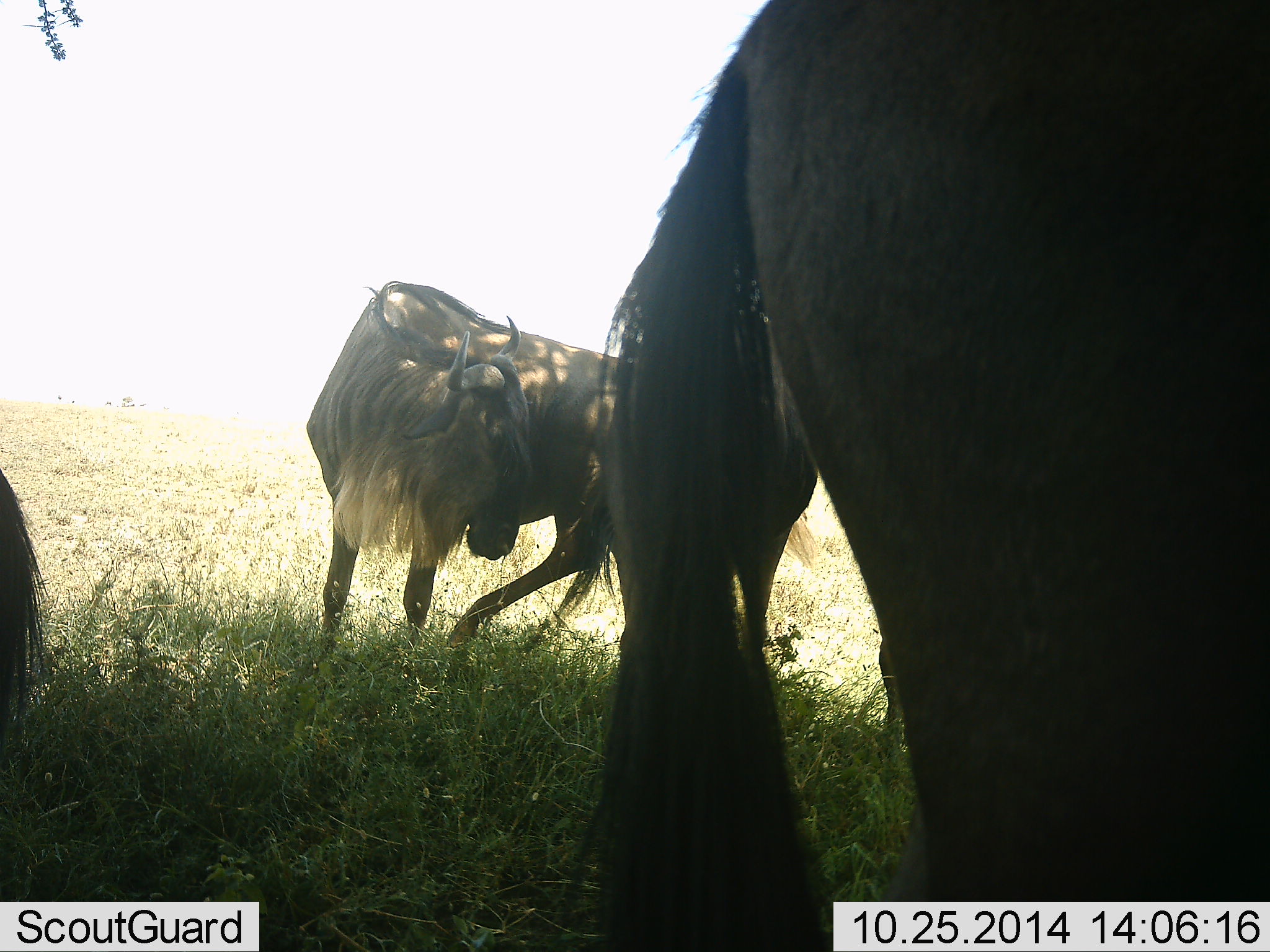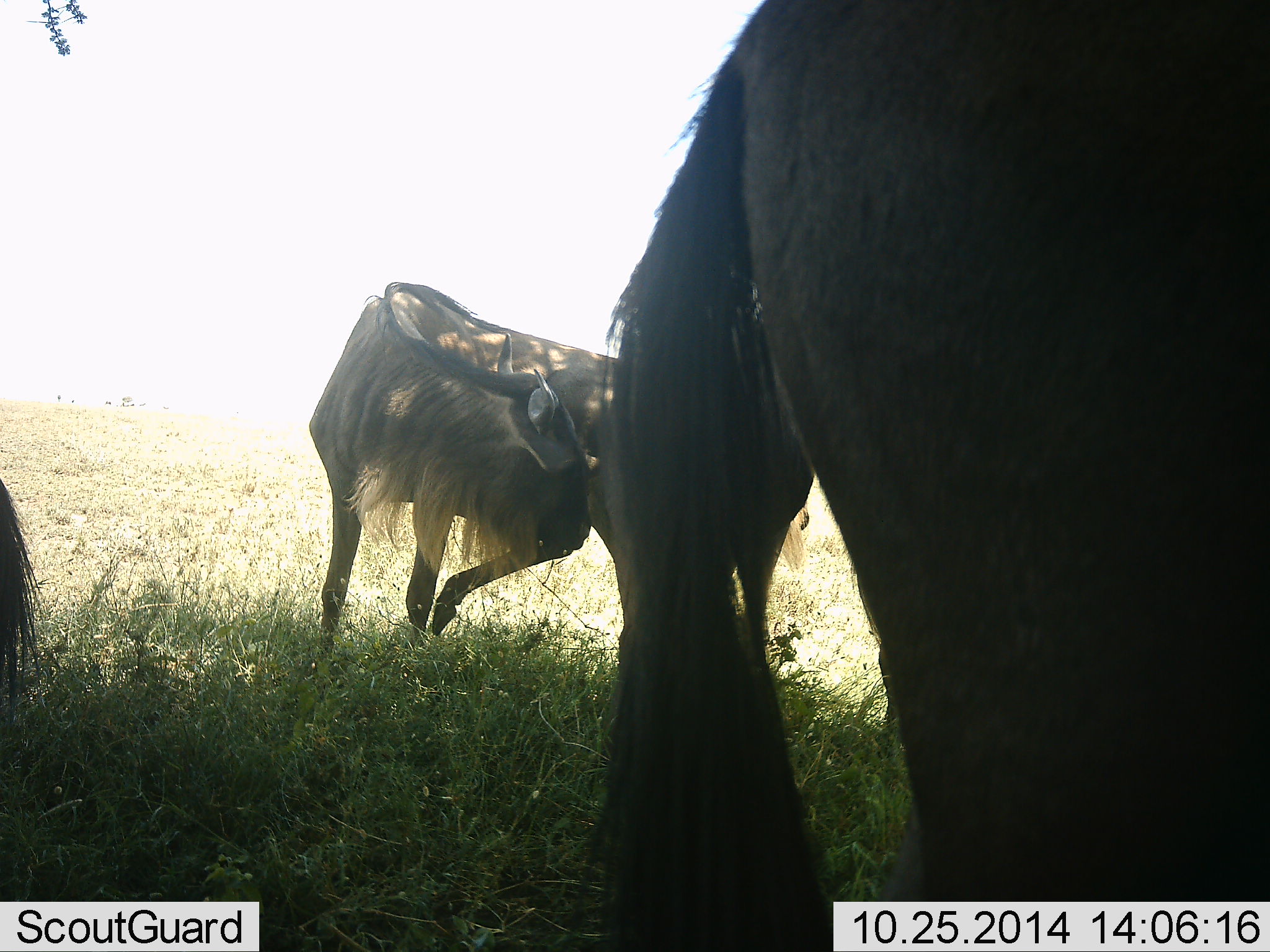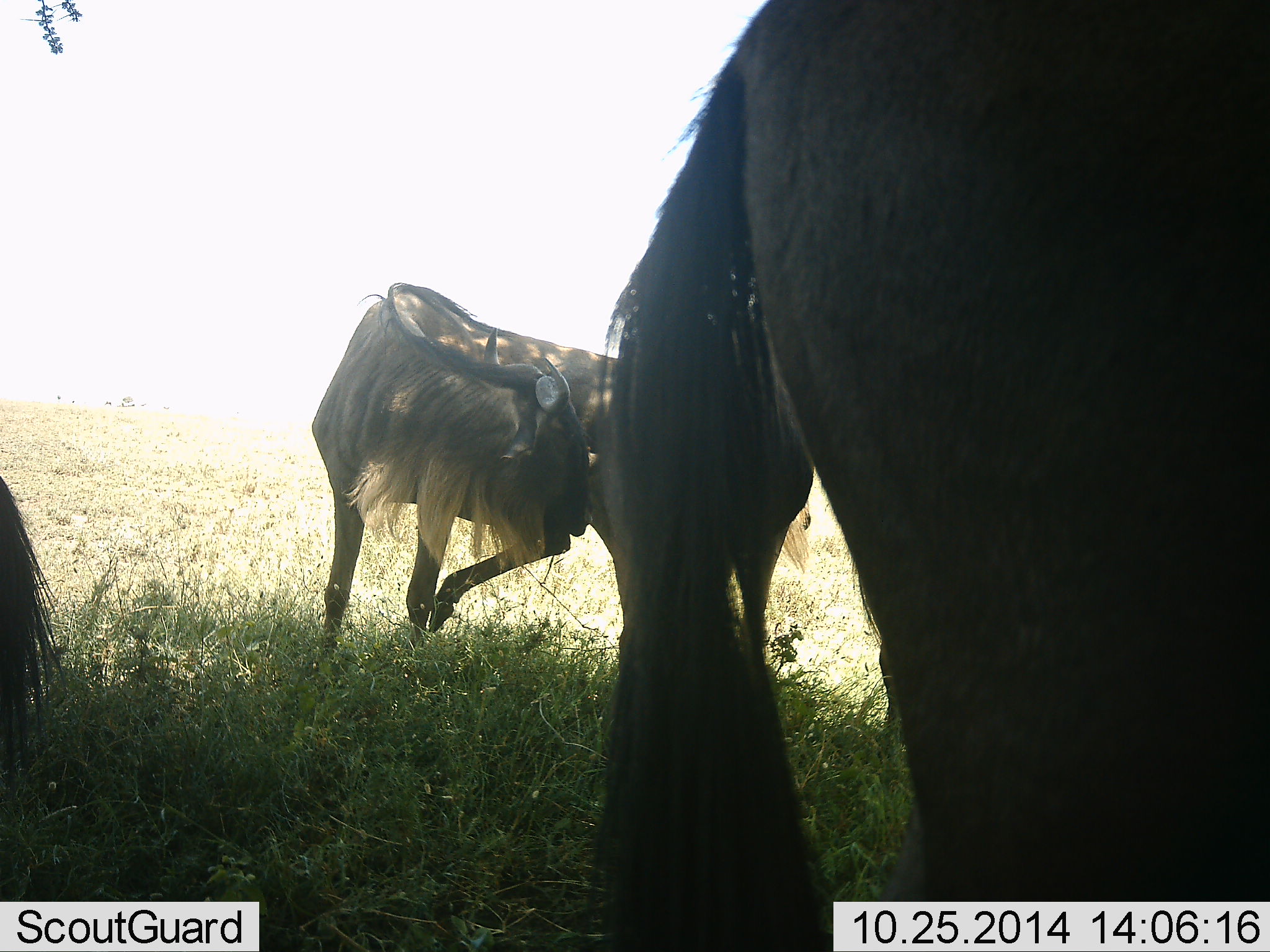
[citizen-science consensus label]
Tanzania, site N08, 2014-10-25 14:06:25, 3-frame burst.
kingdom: Animalia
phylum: Chordata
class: Mammalia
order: Artiodactyla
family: Bovidae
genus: Connochaetes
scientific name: Connochaetes taurinus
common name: blue wildebeest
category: wildebeest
Wildebeest (blue wildebeest) (Connochaetes taurinus), count 3. Behavior (volunteer vote fractions): standing 80%, resting 0%, moving 20%, interacting 20%. Young present (vote fraction): 0%. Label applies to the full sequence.